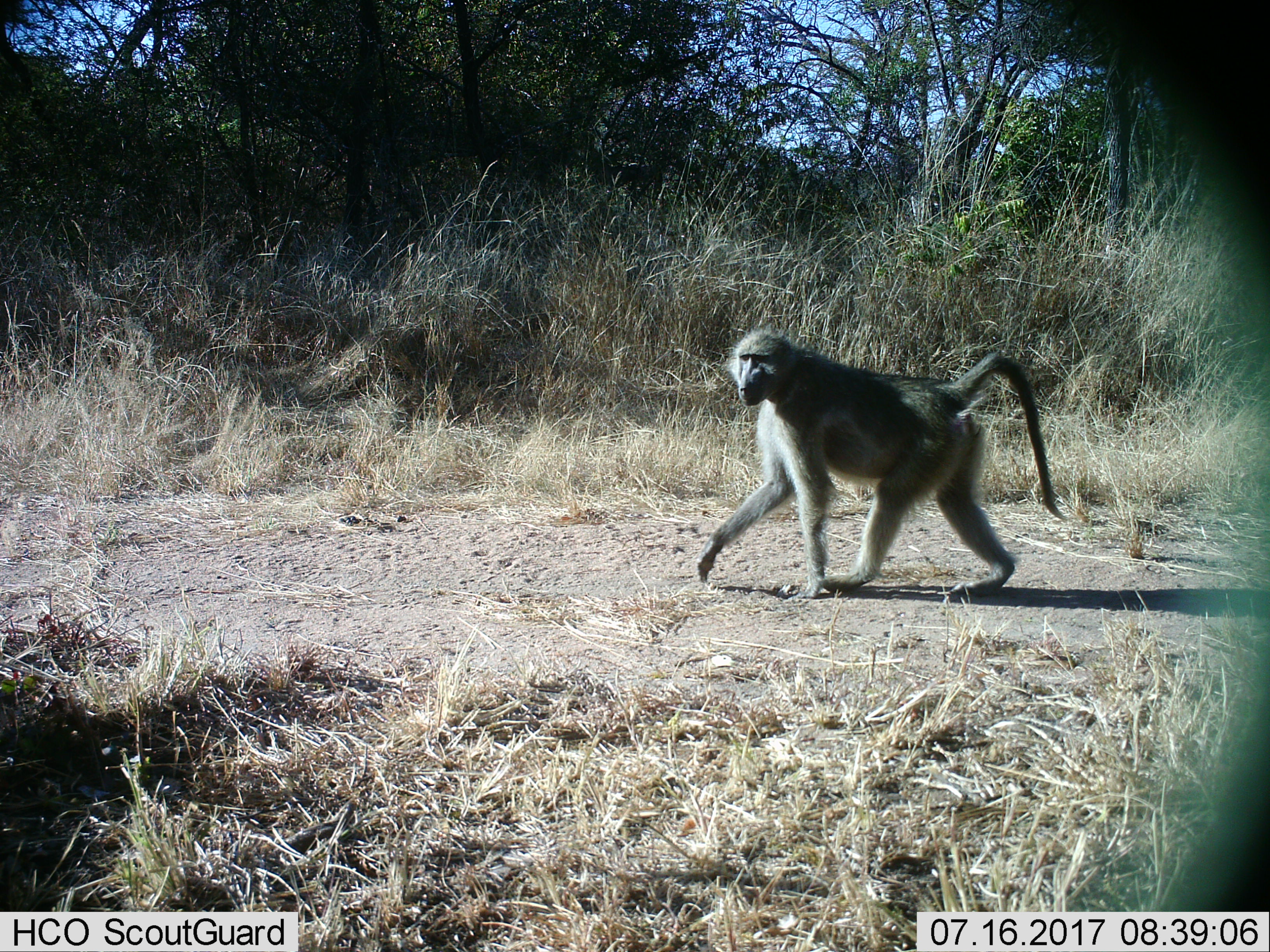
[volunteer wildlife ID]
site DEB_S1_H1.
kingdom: Animalia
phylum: Chordata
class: Mammalia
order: Primates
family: Cercopithecidae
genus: Papio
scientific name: Papio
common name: baboon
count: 1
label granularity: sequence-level